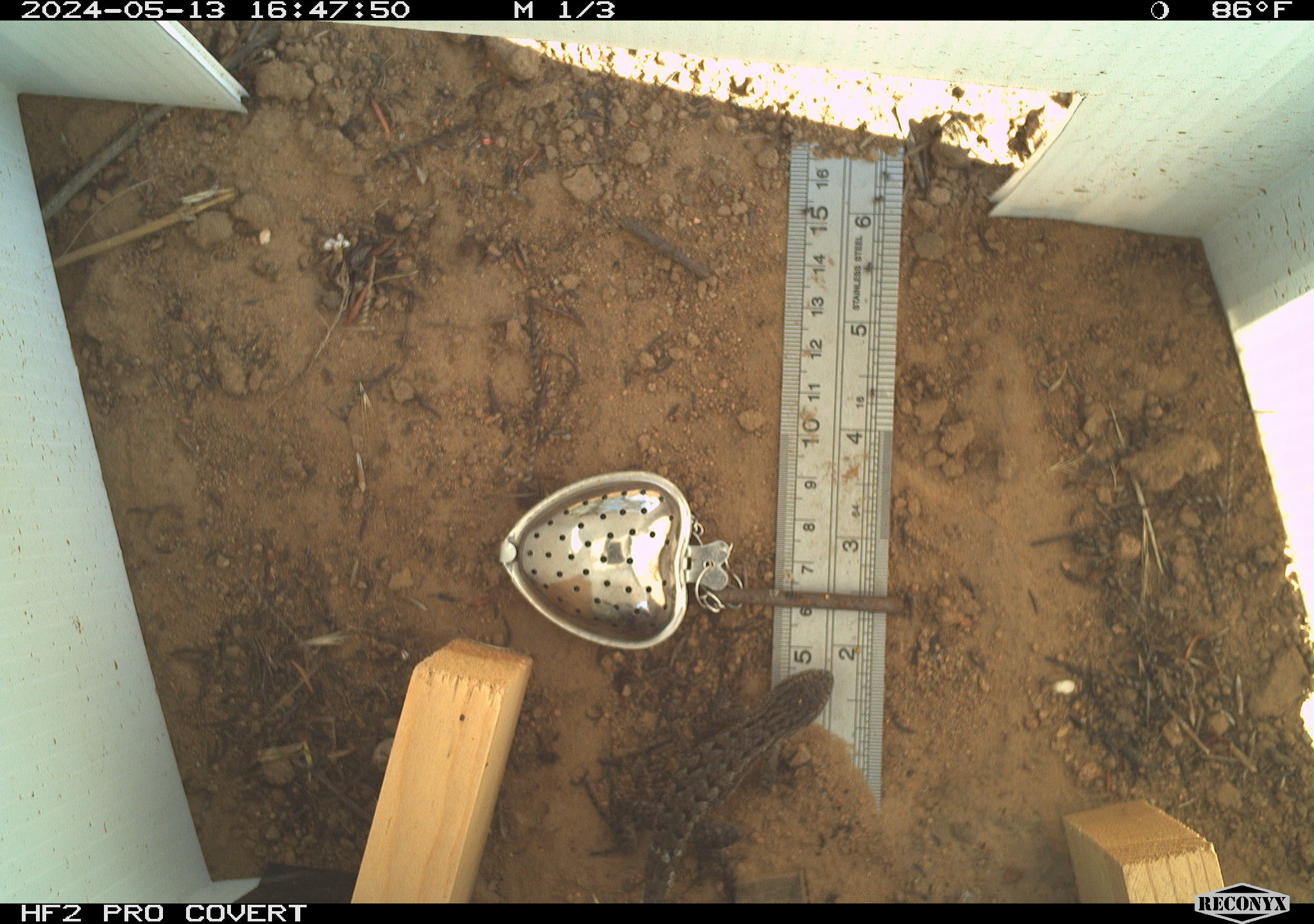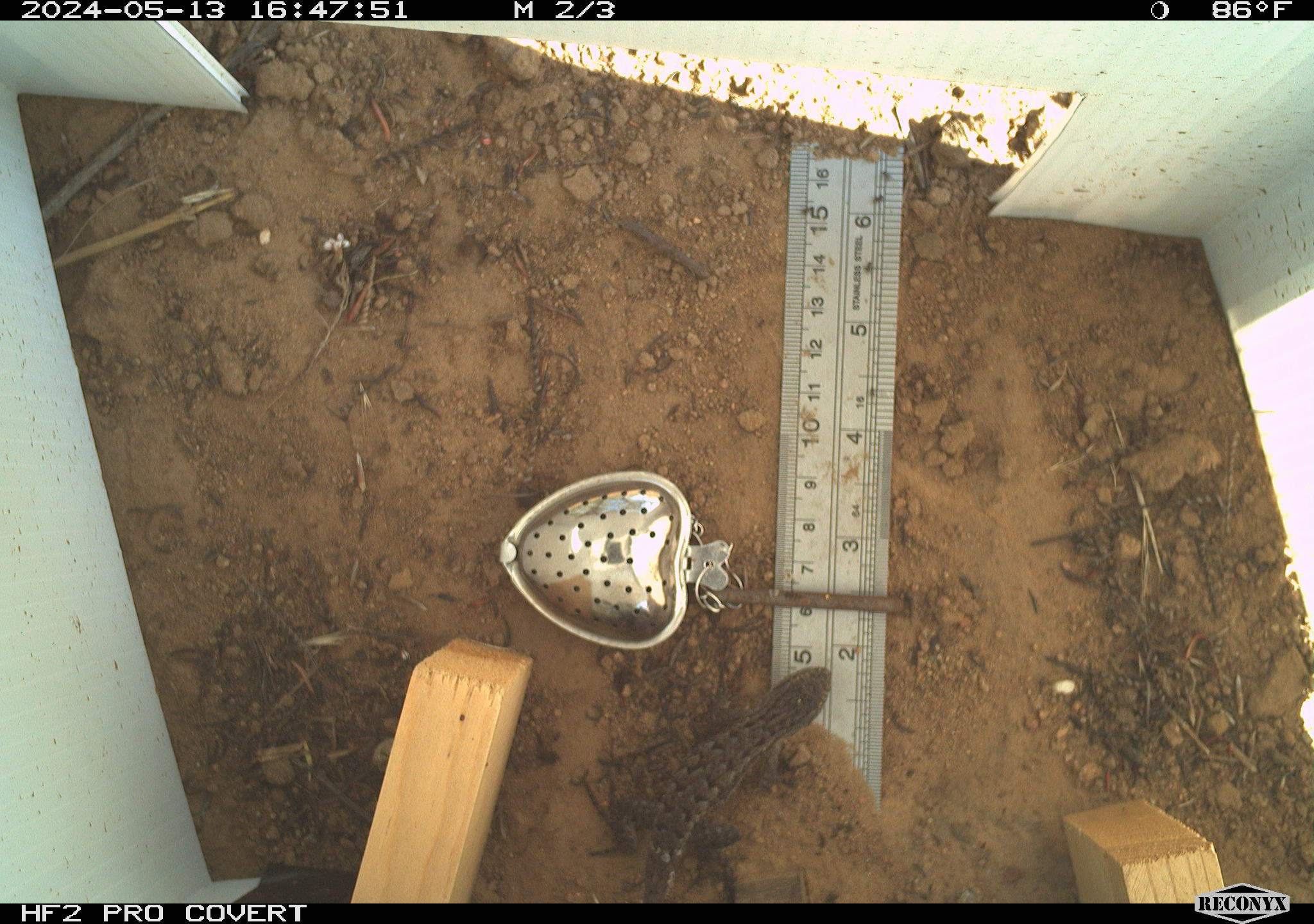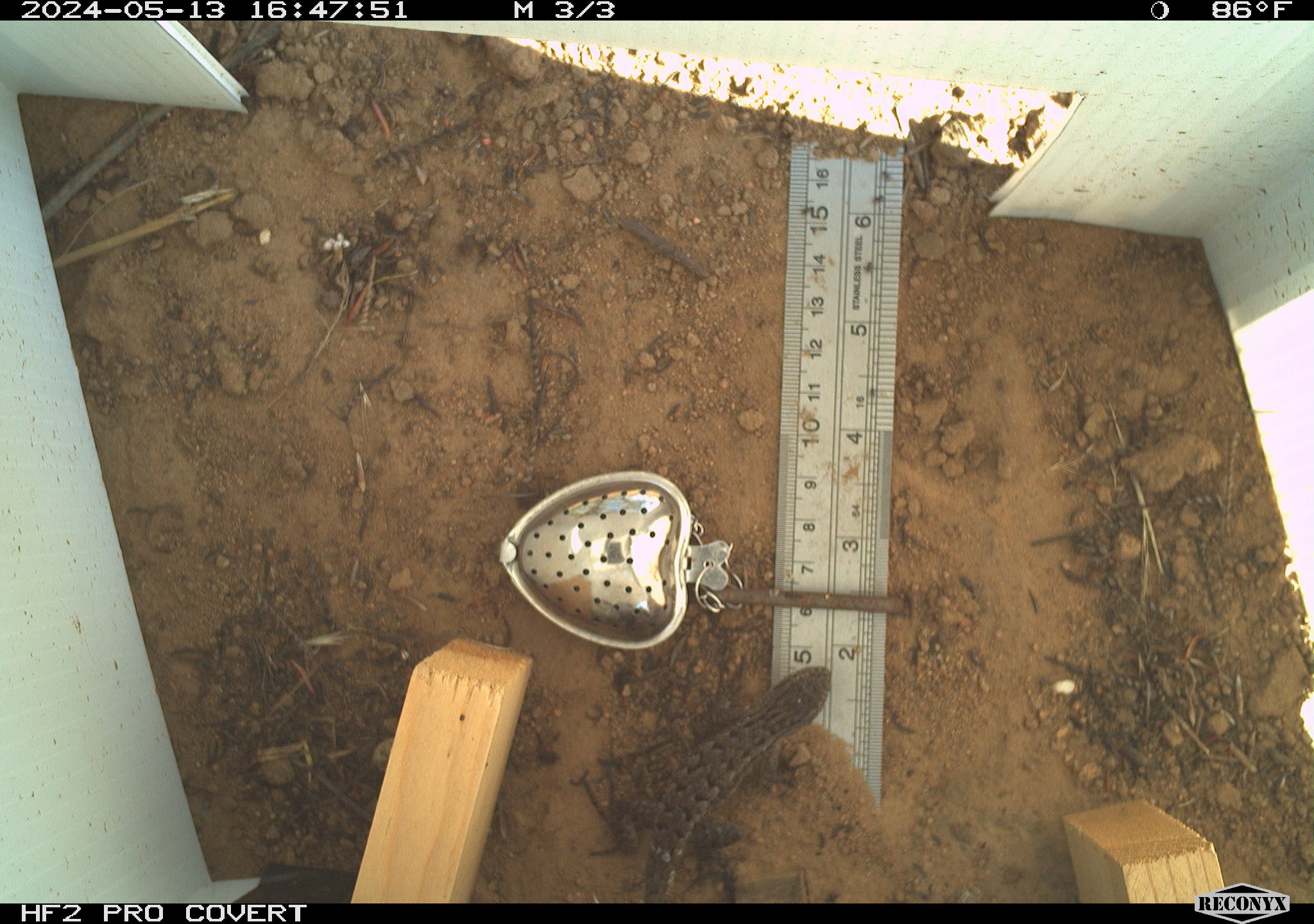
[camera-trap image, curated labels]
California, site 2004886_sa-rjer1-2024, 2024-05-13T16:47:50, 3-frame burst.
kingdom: Animalia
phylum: Chordata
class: Reptilia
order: Squamata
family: Phrynosomatidae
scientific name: Phrynosomatidae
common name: phrynosomatid lizards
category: phrynosomatidae family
Phrynosomatidae family (phrynosomatid lizards) (Phrynosomatidae).